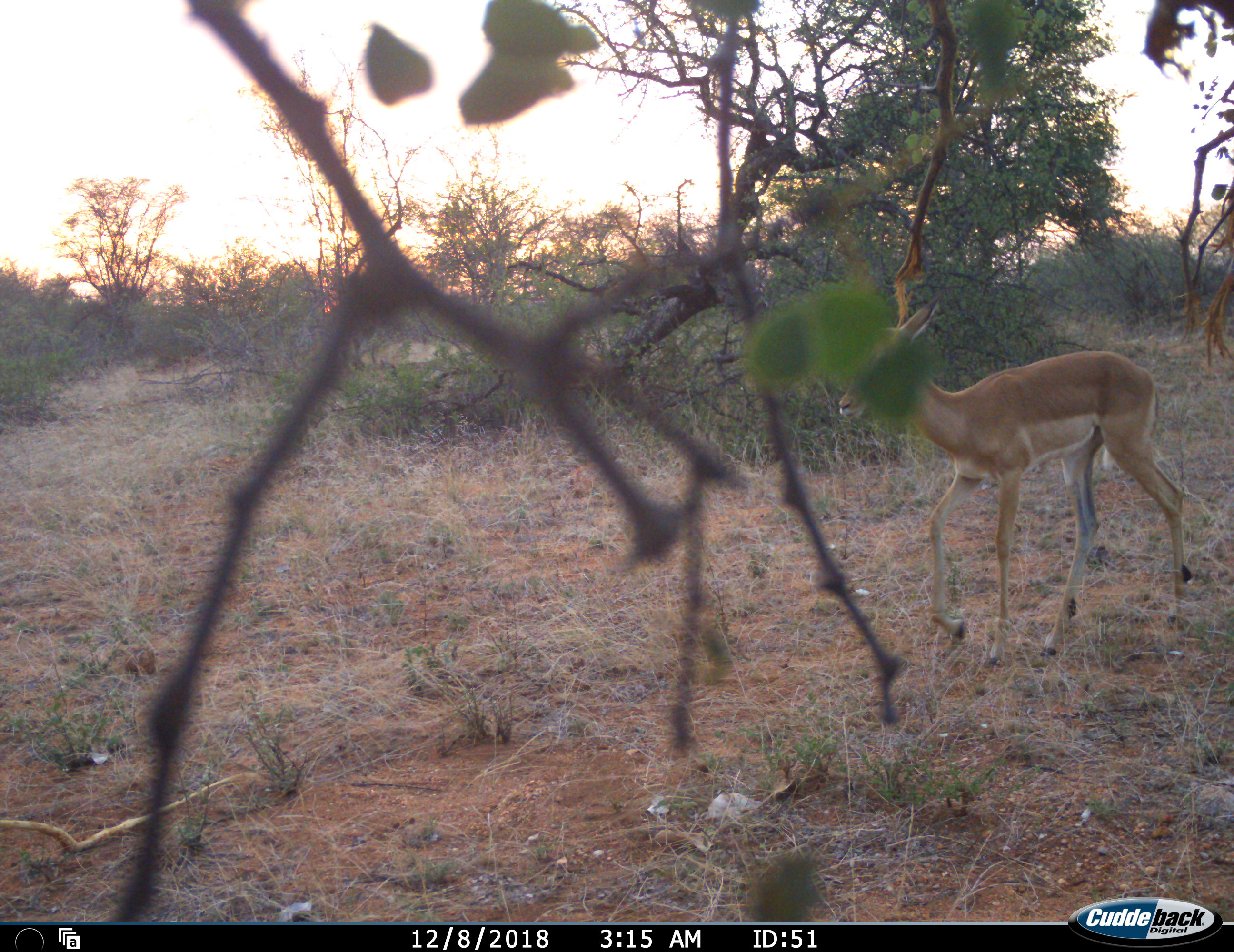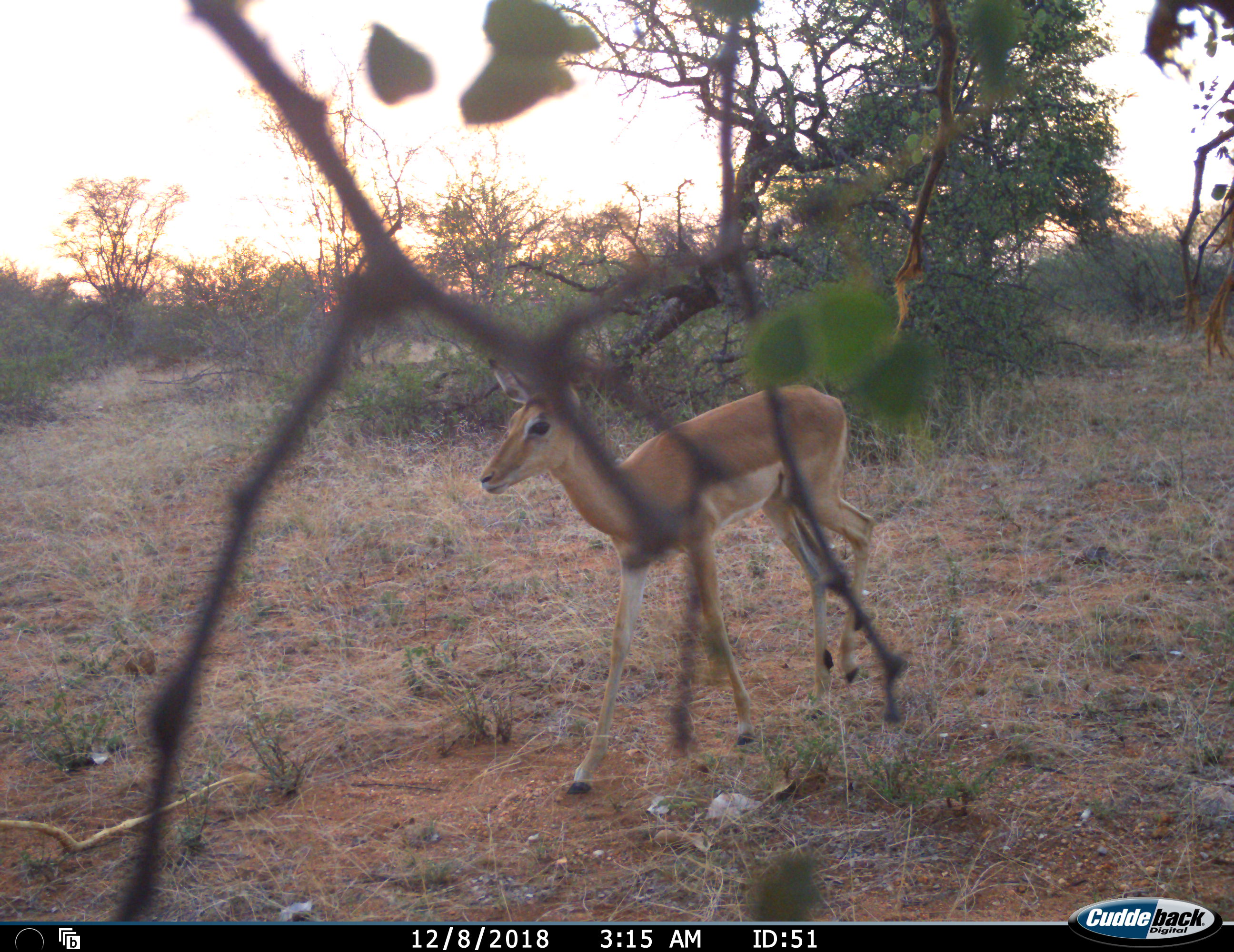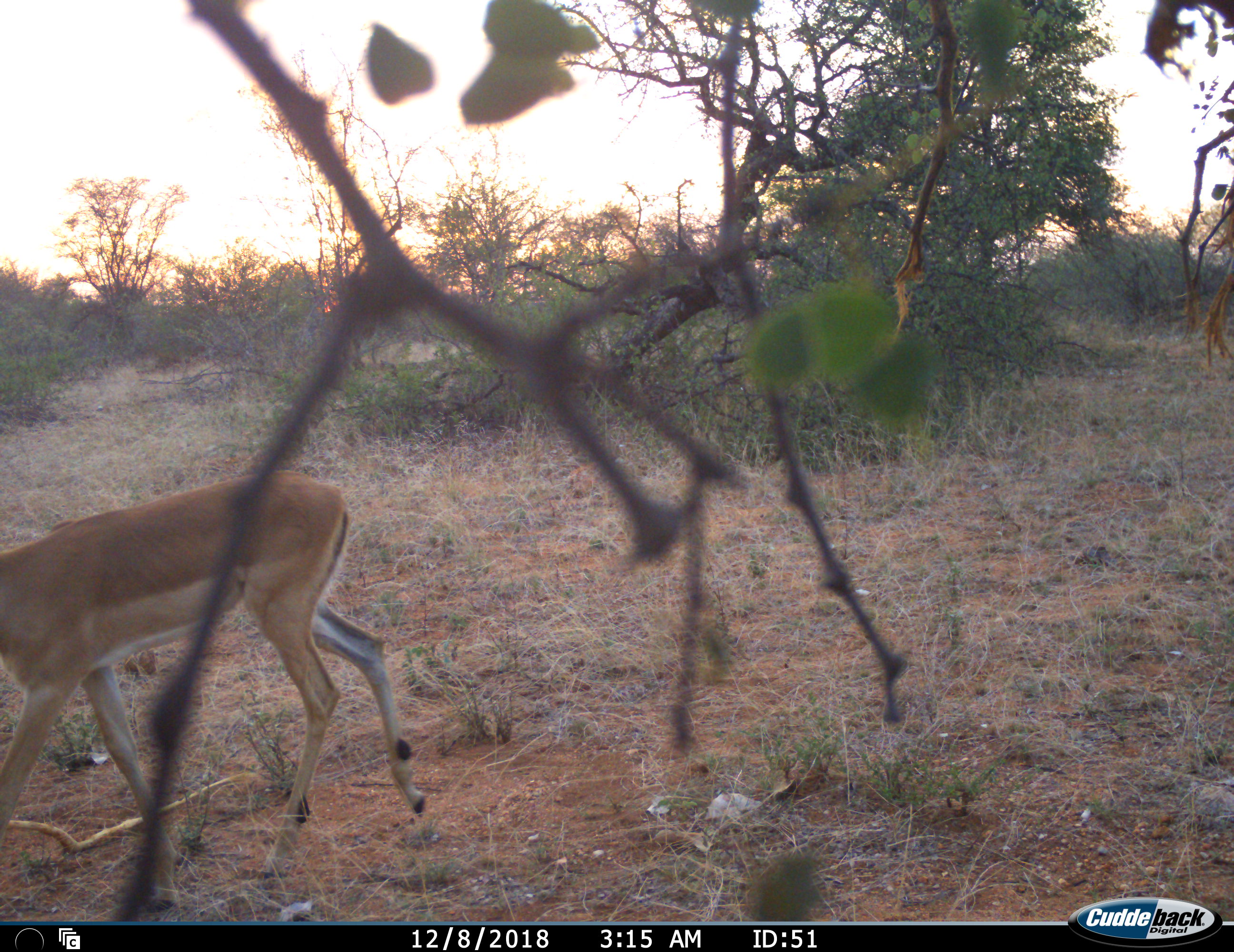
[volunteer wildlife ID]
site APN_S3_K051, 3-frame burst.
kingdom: Animalia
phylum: Chordata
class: Mammalia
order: Artiodactyla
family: Bovidae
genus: Aepyceros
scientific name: Aepyceros melampus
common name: impala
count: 1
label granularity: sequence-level